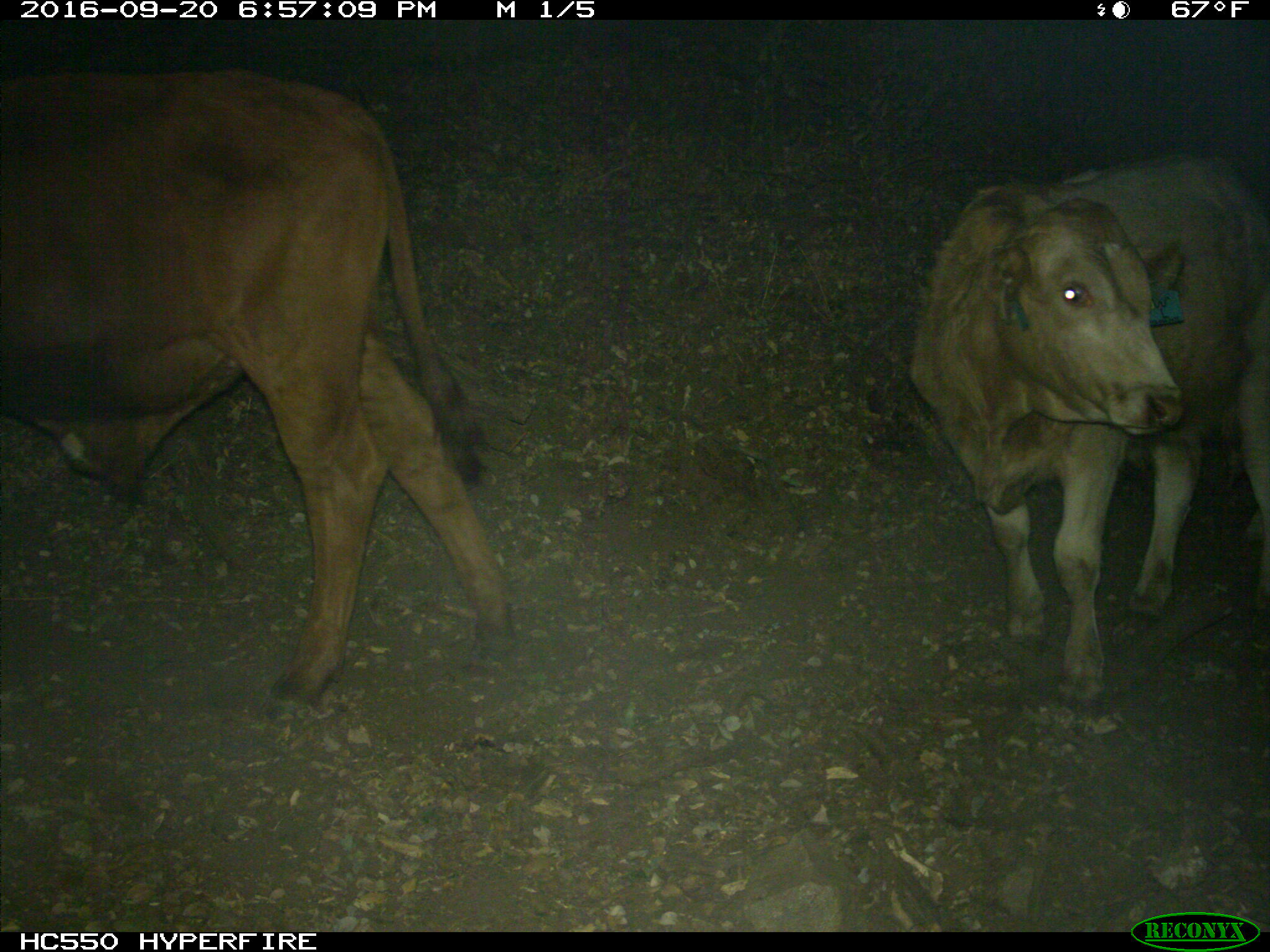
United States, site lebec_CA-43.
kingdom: Animalia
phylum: Chordata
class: Mammalia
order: Artiodactyla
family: Bovidae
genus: Bos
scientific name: Bos taurus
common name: domestic cow